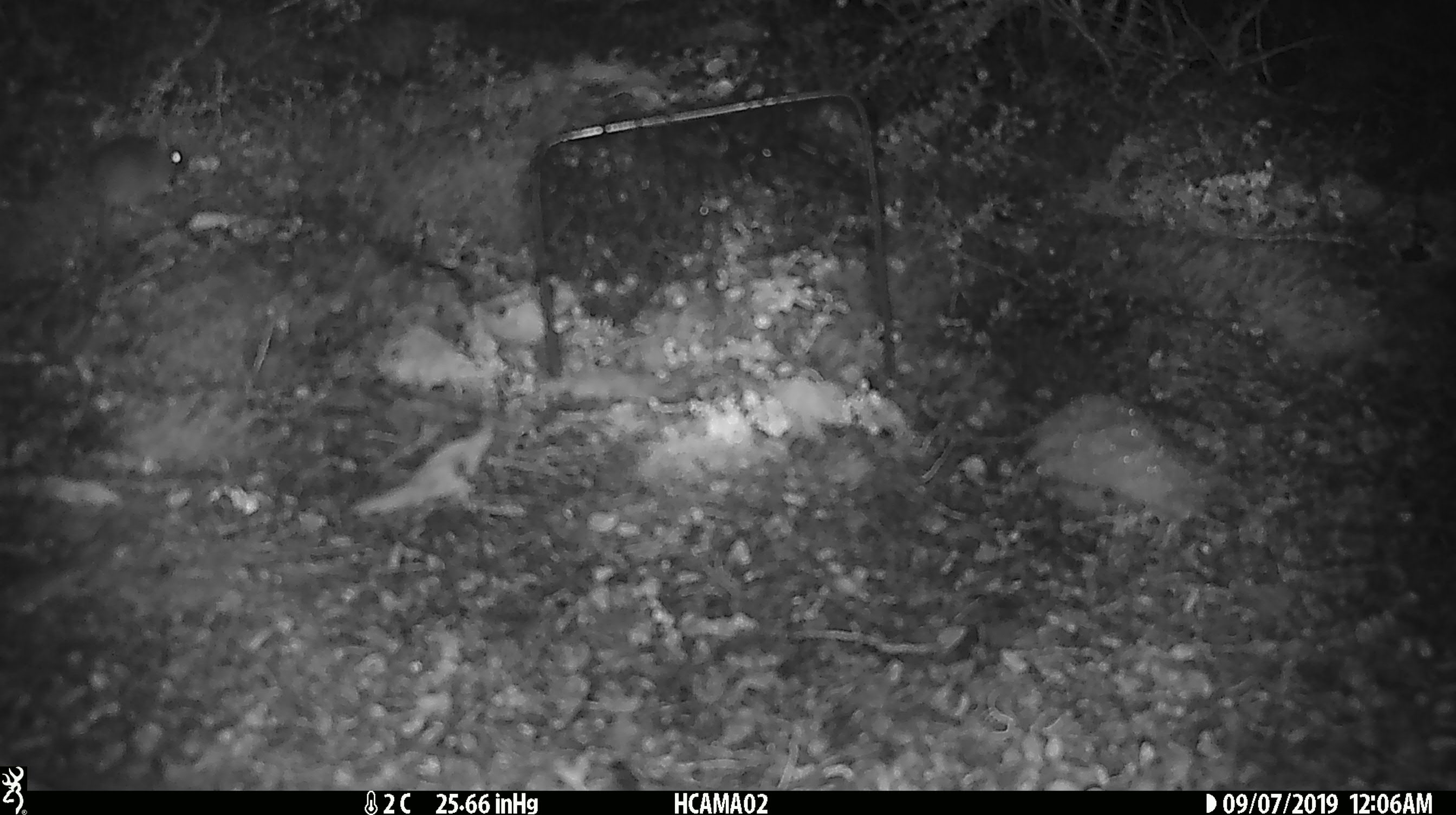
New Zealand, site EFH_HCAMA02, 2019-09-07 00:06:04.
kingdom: Animalia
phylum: Chordata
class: Mammalia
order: Rodentia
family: Muridae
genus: Mus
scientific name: Mus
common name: mouse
Mouse (Mus).